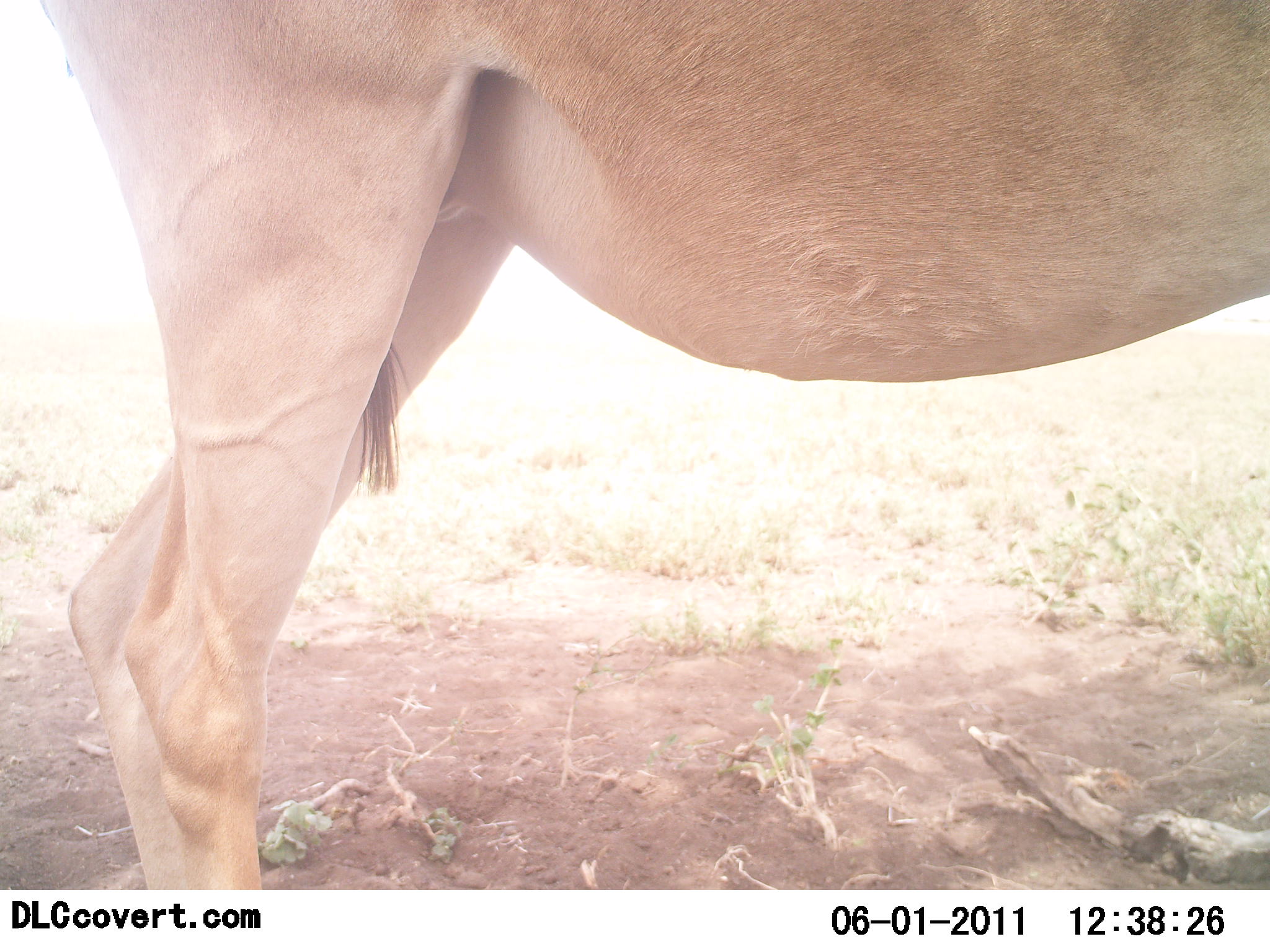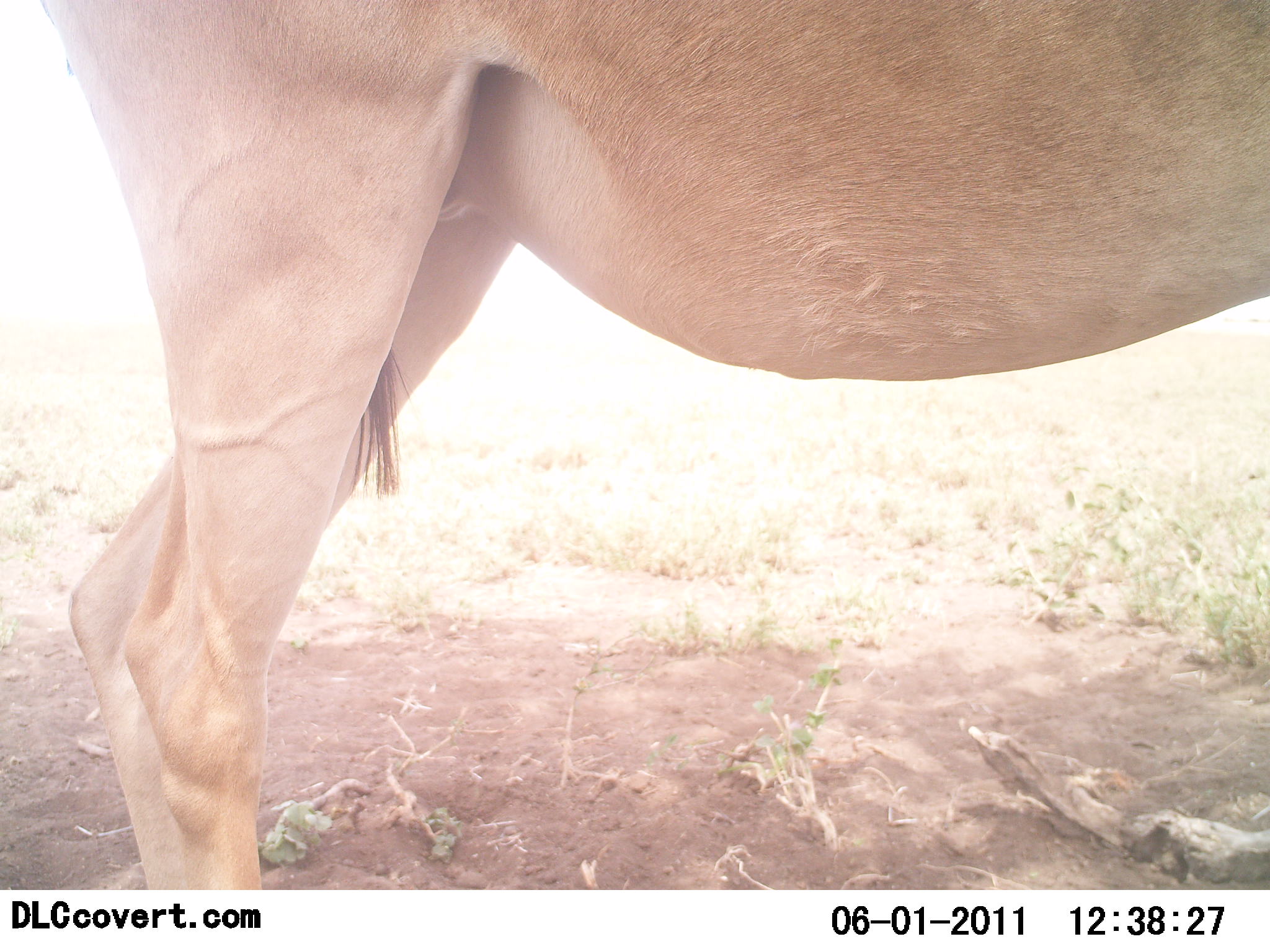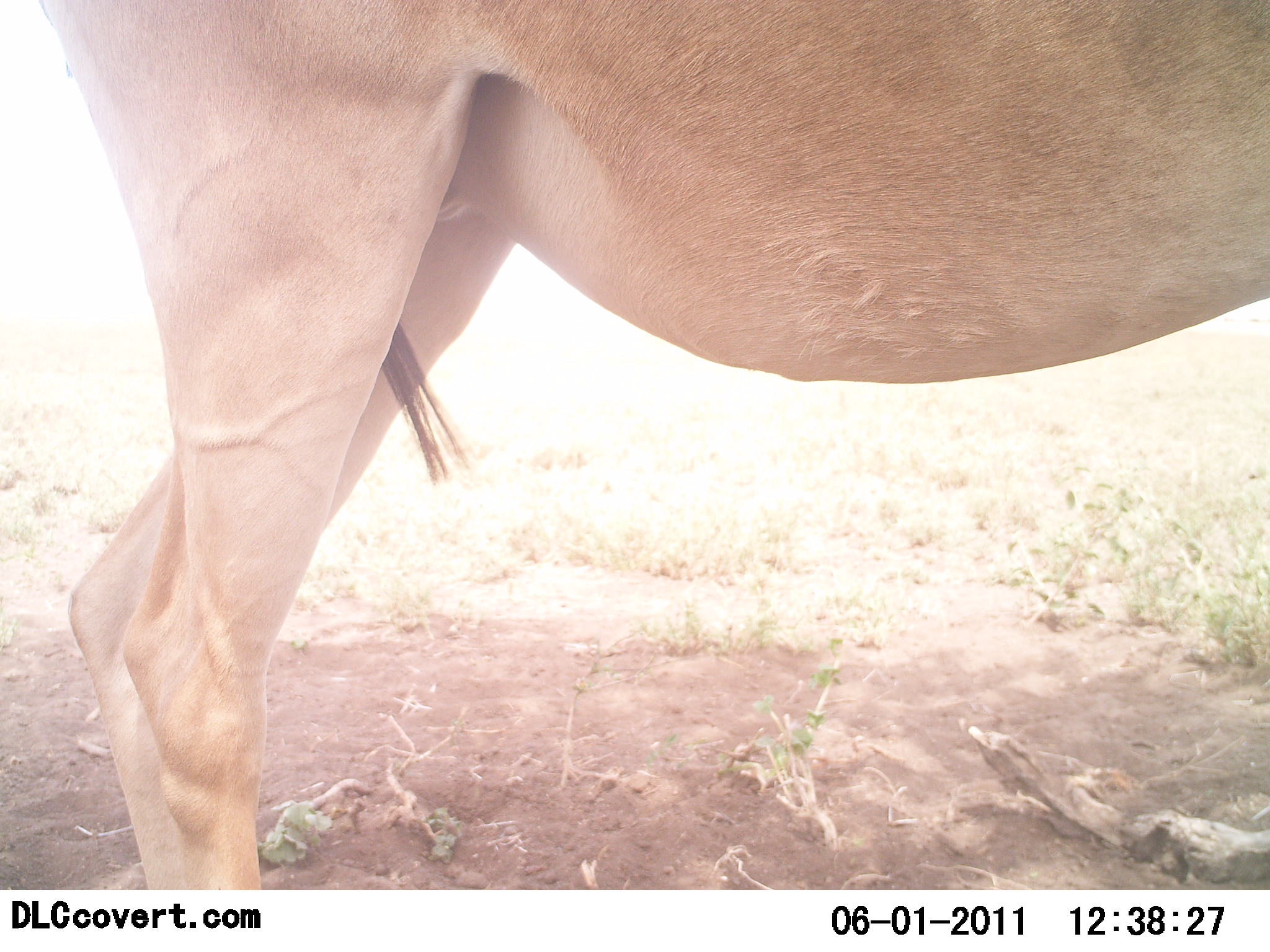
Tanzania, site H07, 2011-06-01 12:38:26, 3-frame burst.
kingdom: Animalia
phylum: Chordata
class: Mammalia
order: Artiodactyla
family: Bovidae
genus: Alcelaphus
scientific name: Alcelaphus buselaphus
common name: hartebeest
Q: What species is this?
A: Hartebeest (Alcelaphus buselaphus).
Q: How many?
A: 1.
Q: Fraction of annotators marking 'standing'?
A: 90%.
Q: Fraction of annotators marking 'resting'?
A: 0%.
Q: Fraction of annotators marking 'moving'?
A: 10%.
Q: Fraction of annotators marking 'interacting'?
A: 0%.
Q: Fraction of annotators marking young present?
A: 0%.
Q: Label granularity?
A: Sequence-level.